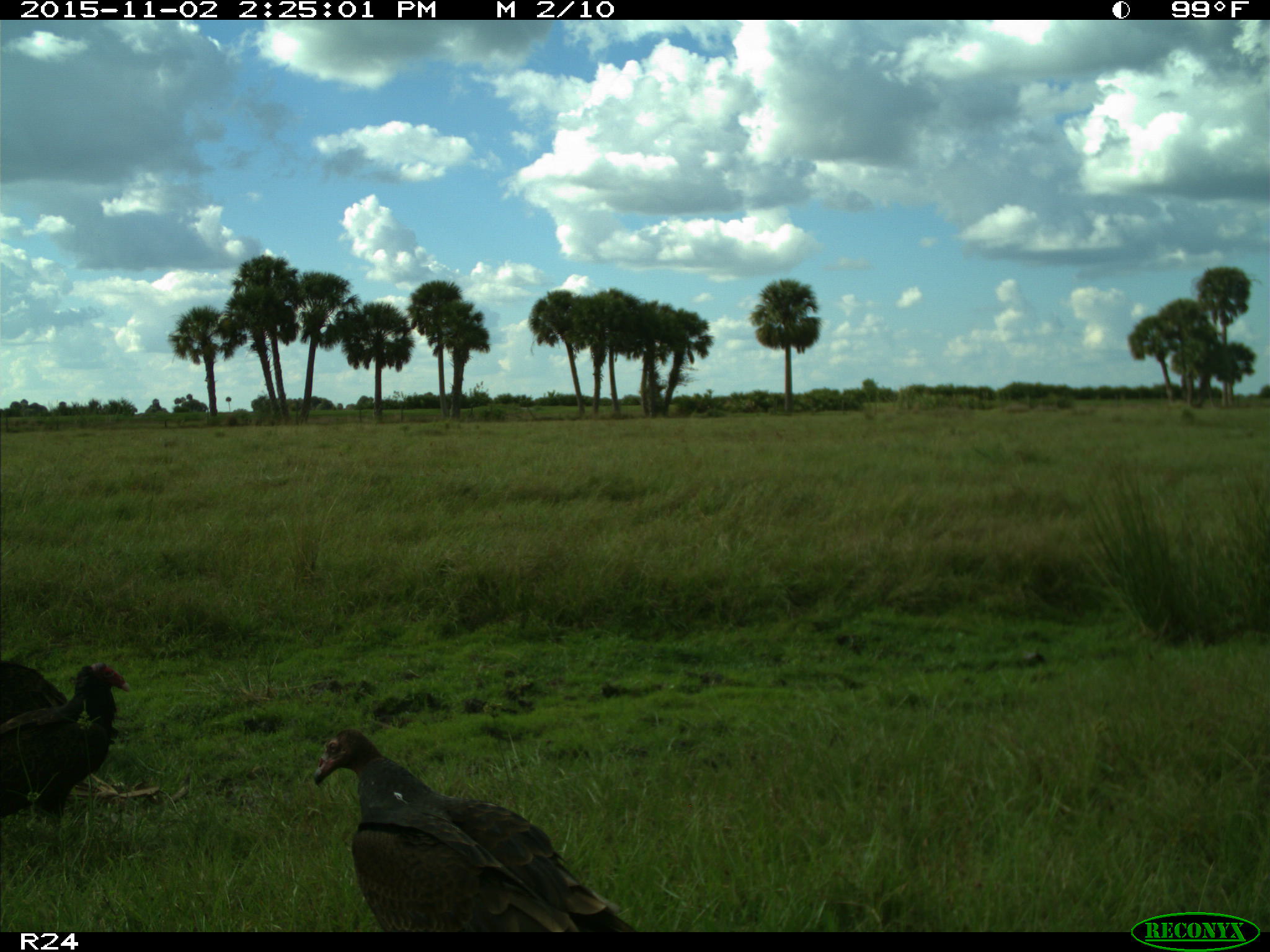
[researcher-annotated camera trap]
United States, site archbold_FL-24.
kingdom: Animalia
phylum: Chordata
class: Aves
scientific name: Aves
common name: birds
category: unidentified bird